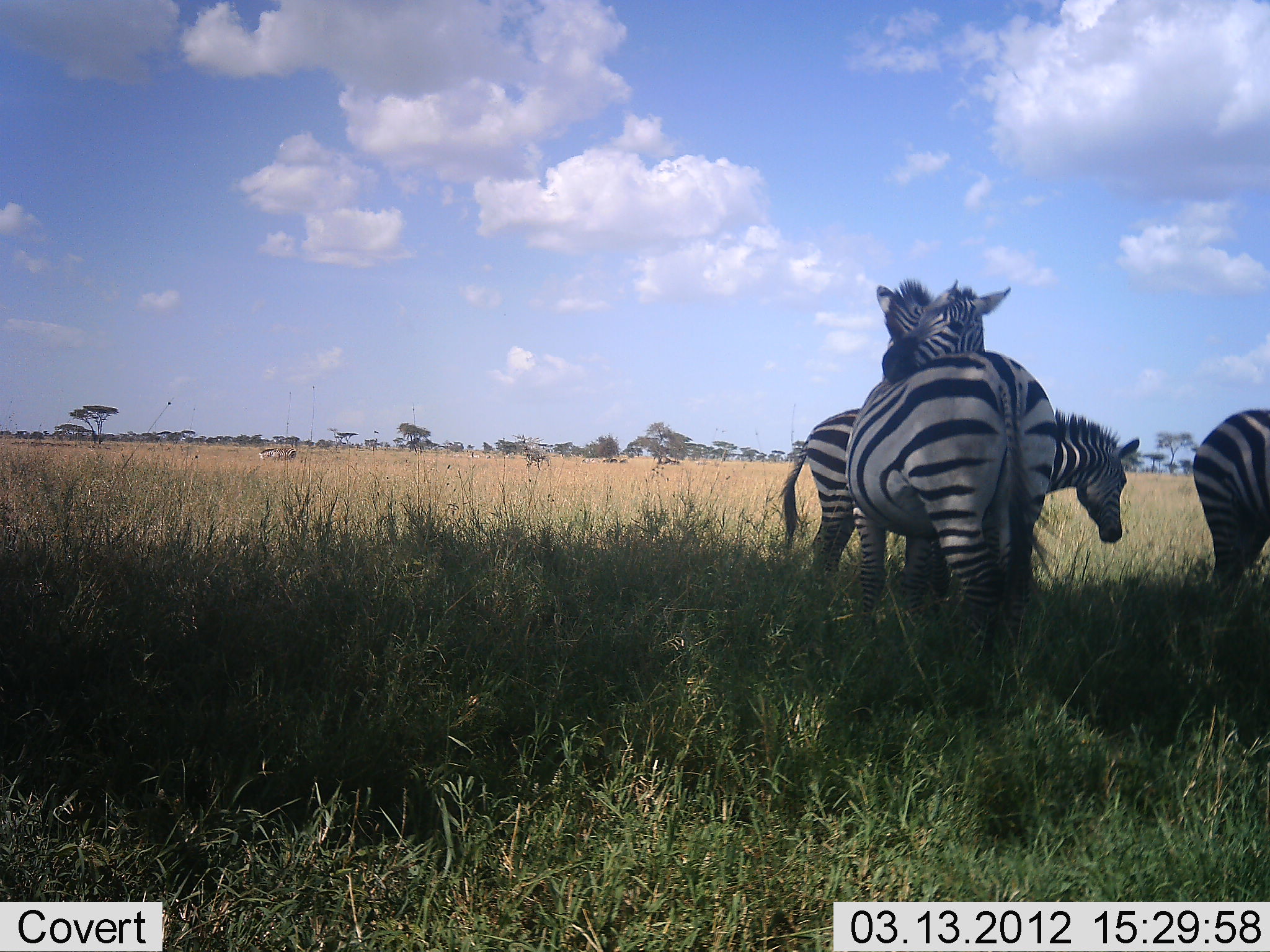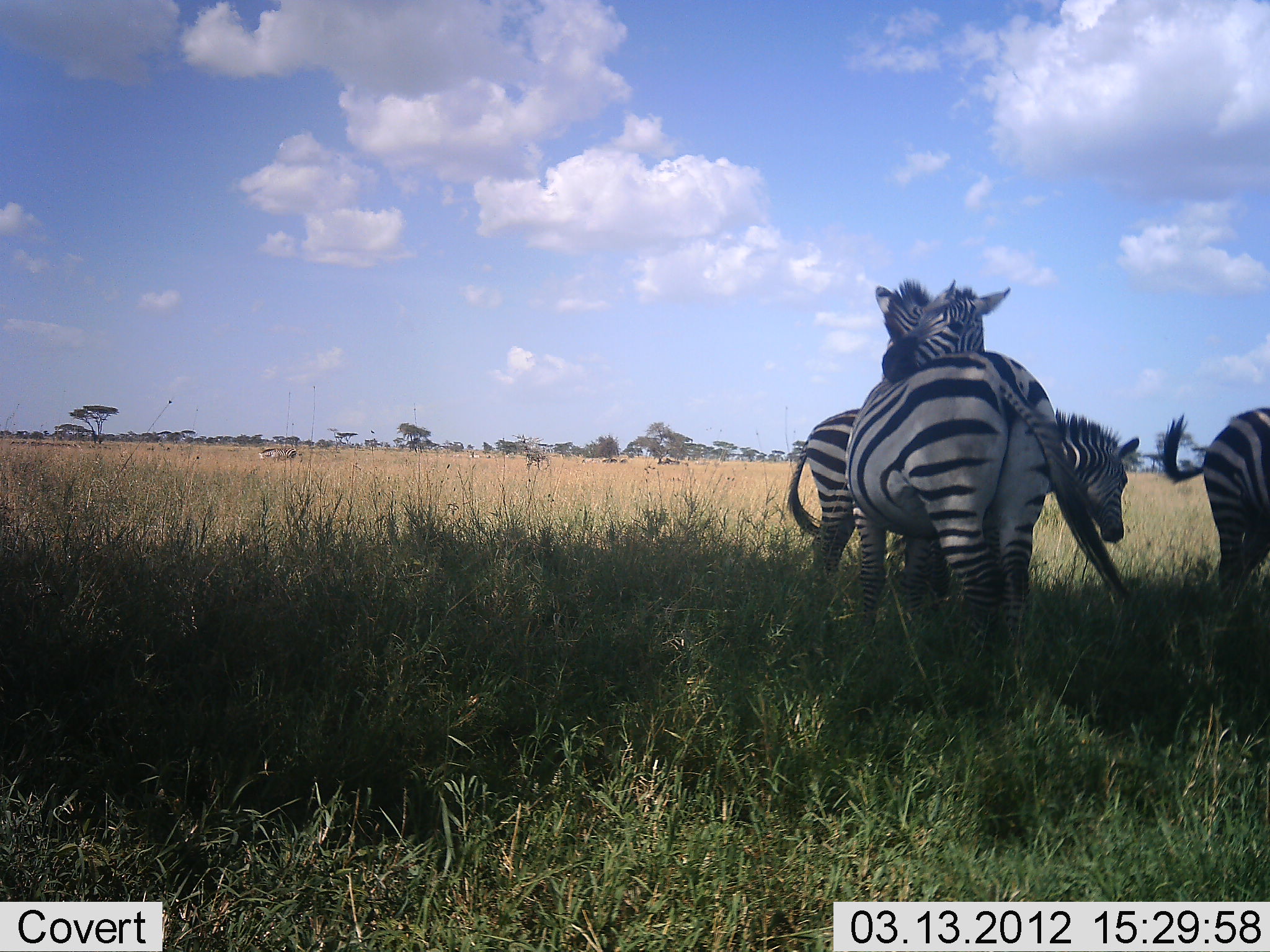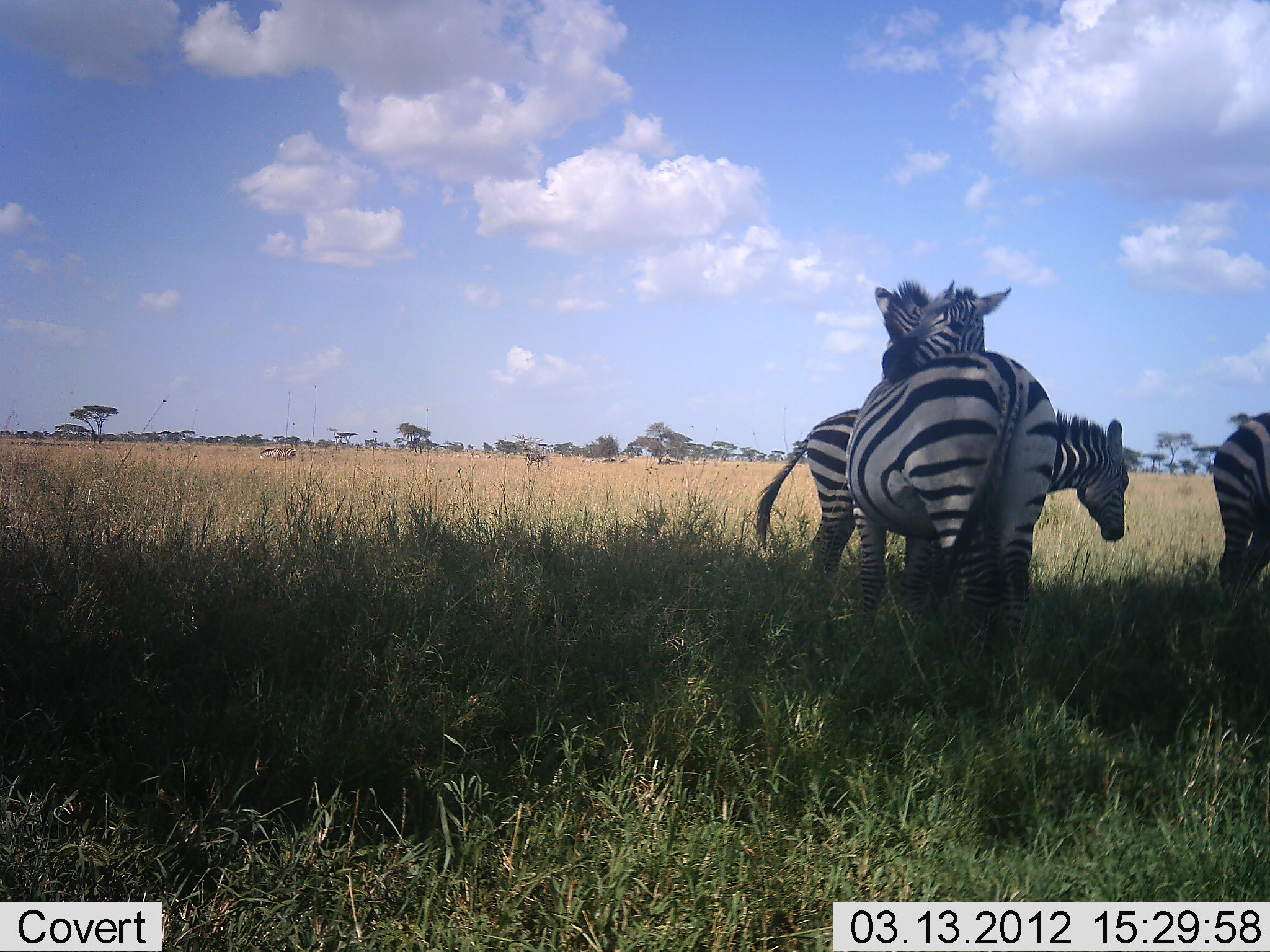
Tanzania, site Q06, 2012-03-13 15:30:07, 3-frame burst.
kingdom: Animalia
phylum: Chordata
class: Mammalia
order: Perissodactyla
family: Equidae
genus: Equus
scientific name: Equus quagga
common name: plains zebra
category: zebra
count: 4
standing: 90%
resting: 0%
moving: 0%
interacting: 57%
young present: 0%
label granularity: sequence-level